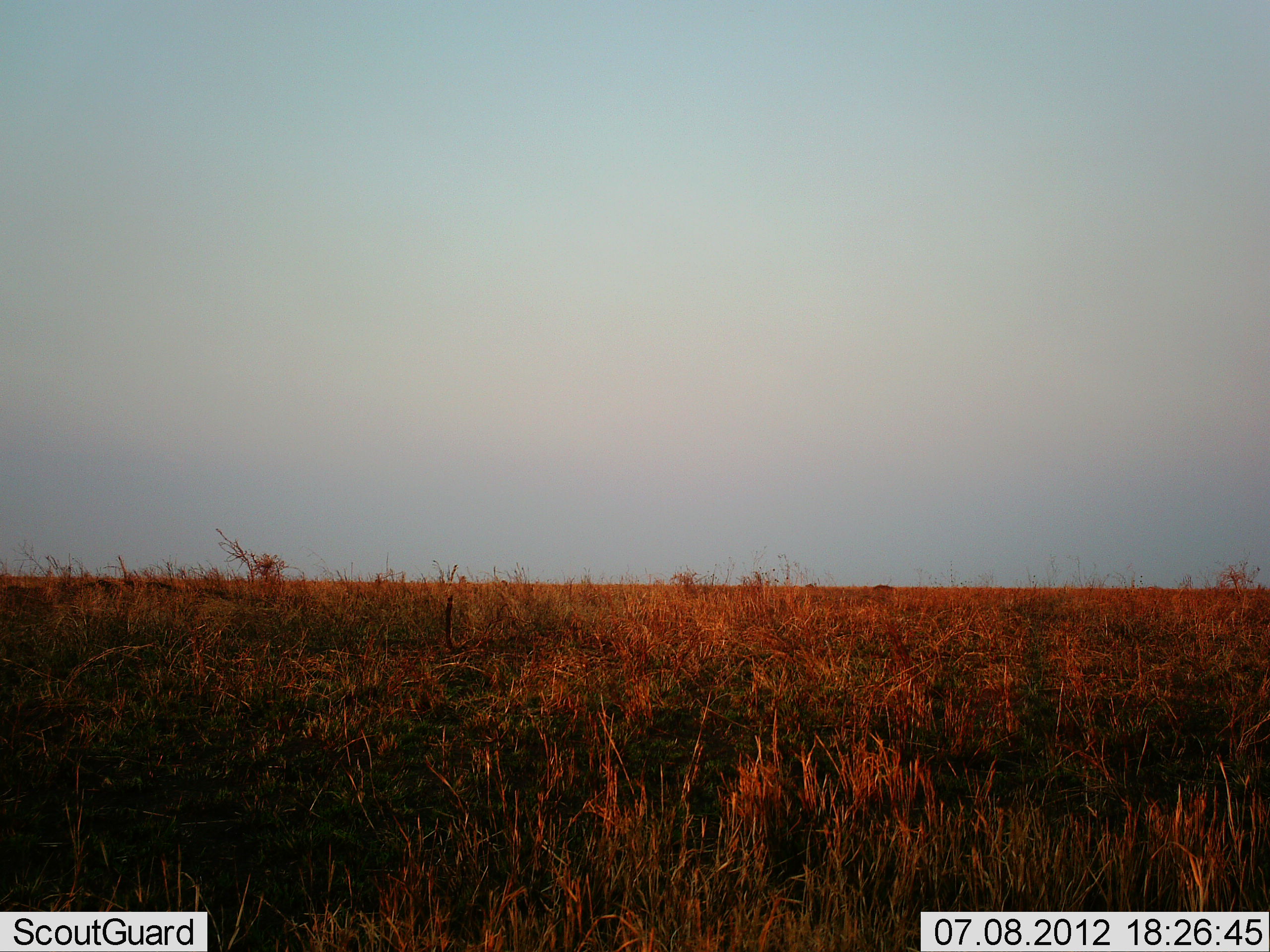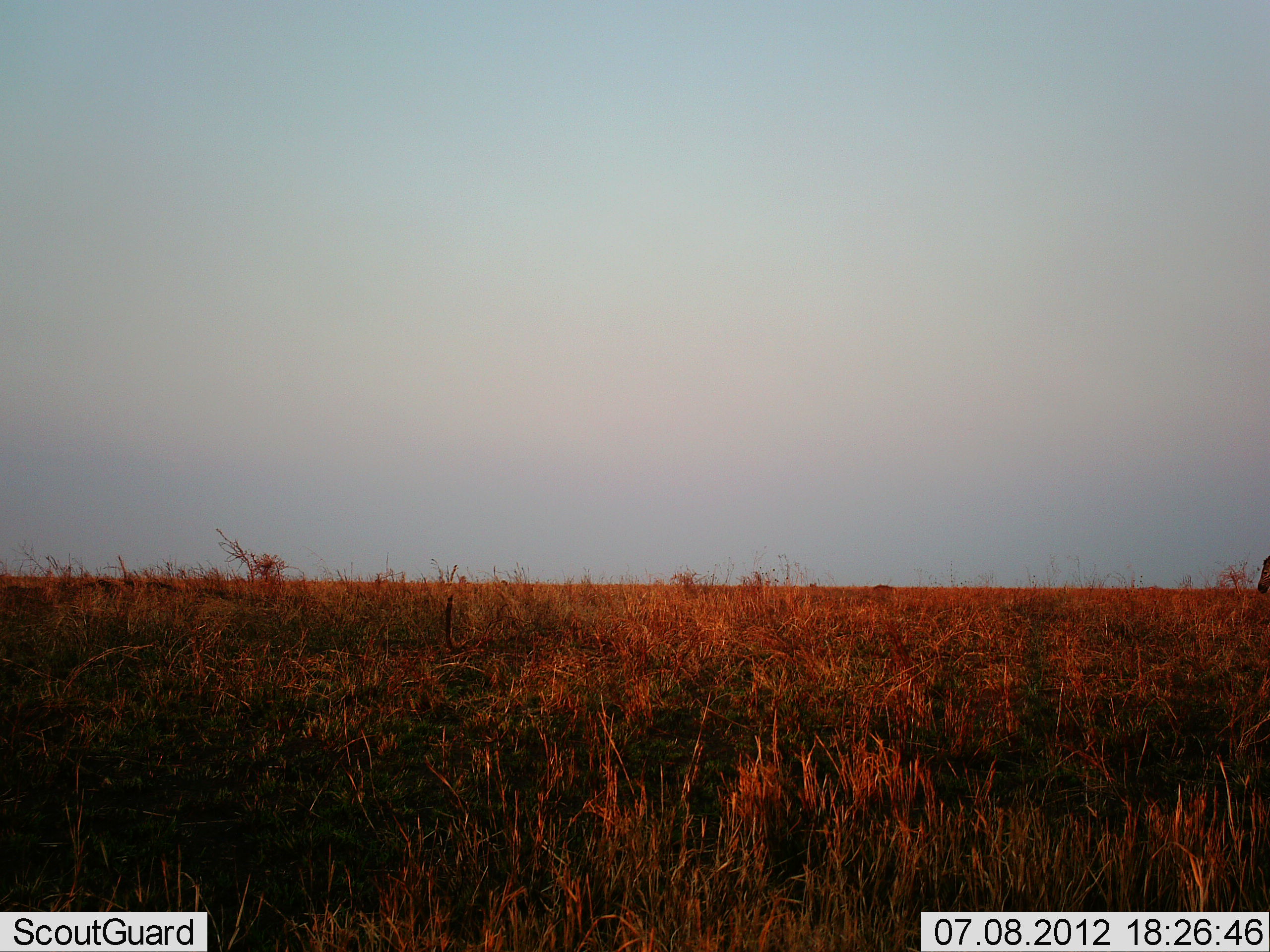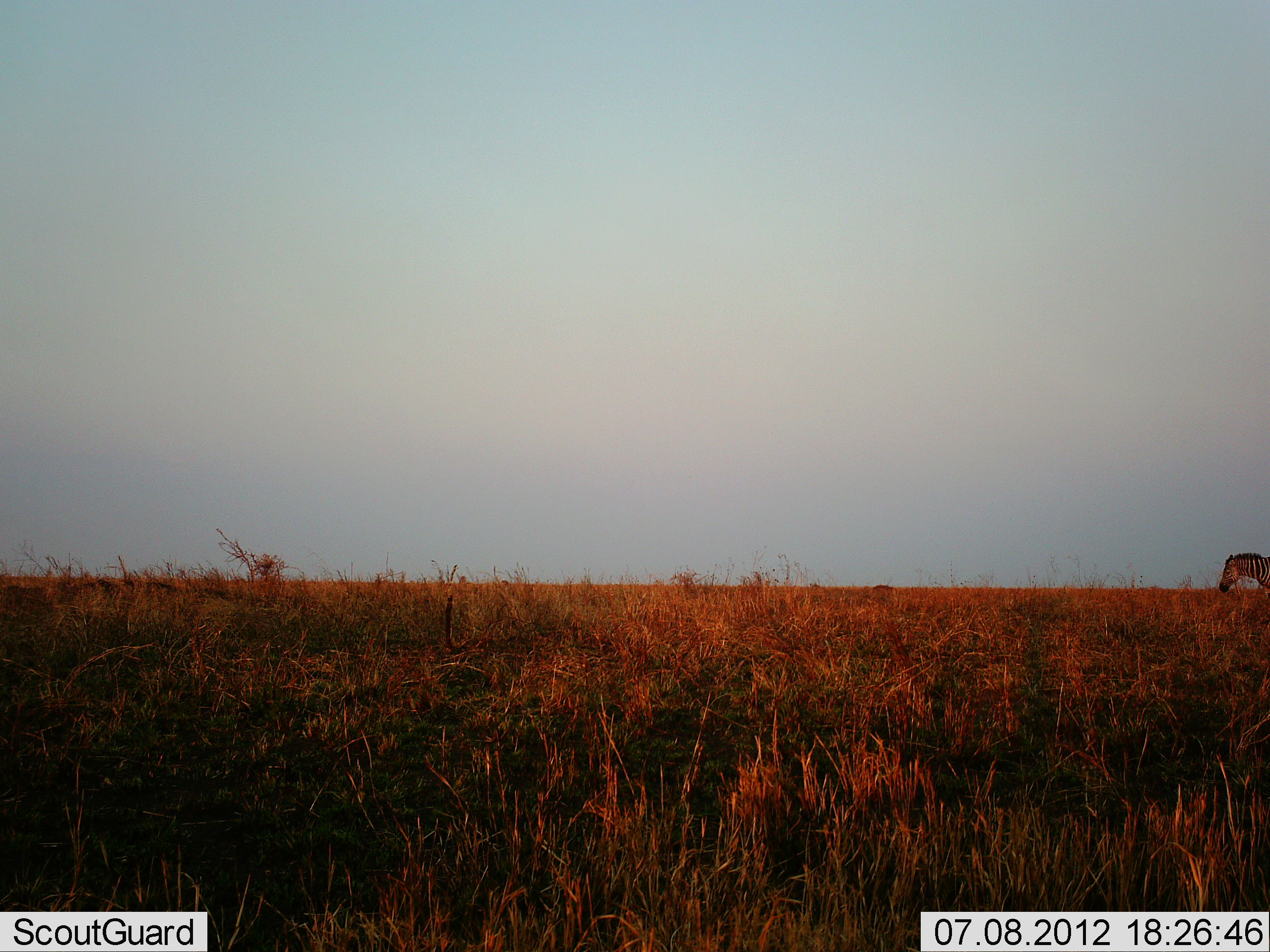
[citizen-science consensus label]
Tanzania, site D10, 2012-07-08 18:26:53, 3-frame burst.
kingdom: Animalia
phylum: Chordata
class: Mammalia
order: Perissodactyla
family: Equidae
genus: Equus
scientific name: Equus quagga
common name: plains zebra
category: zebra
Zebra (plains zebra) (Equus quagga), count 1. Behavior (volunteer vote fractions): standing 0%, resting 0%, moving 100%, interacting 0%. Young present (vote fraction): 0%. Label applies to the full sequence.